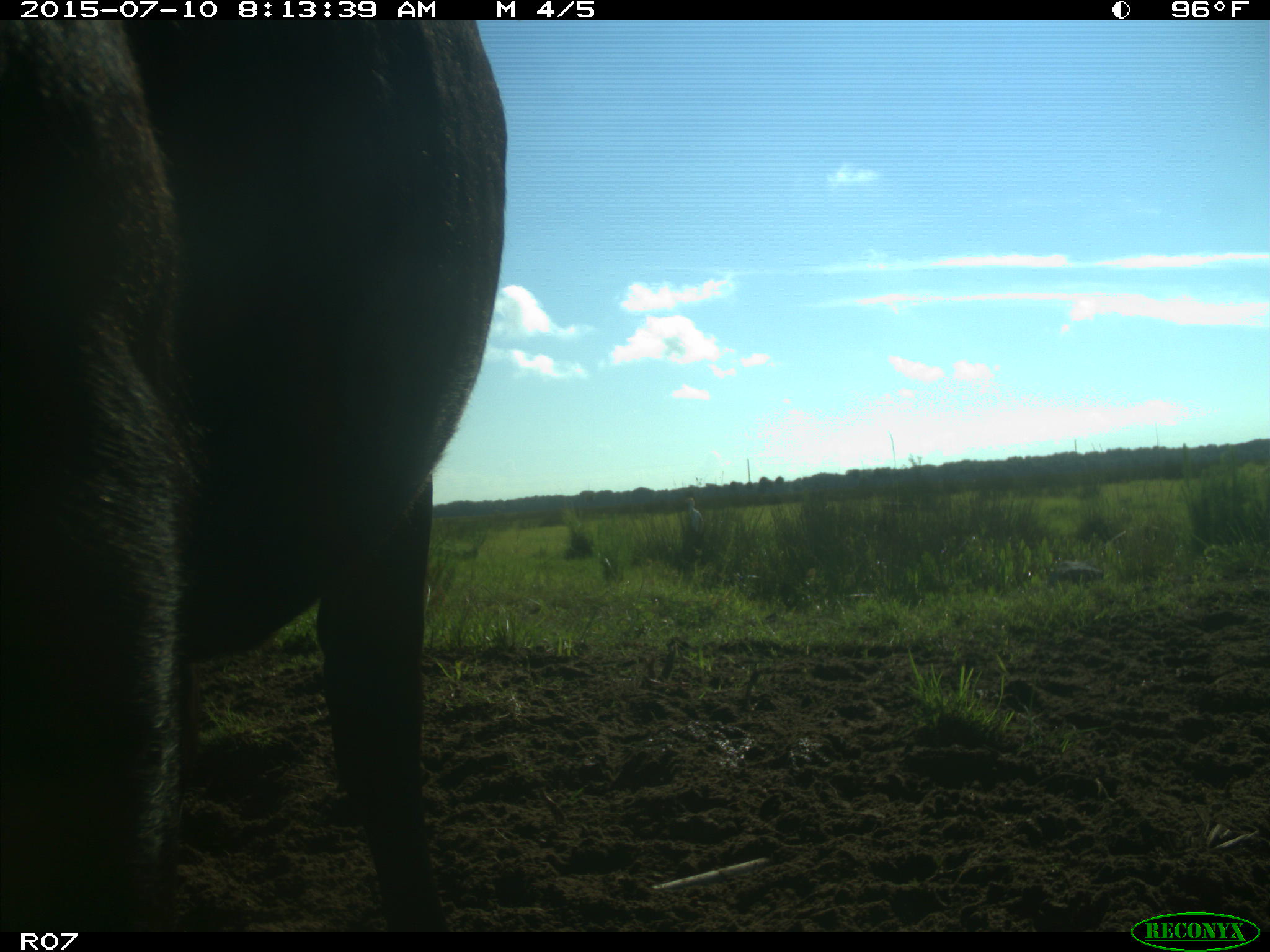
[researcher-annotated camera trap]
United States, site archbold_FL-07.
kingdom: Animalia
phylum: Chordata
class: Mammalia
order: Artiodactyla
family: Bovidae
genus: Bos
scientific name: Bos taurus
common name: domestic cow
Bos taurus (domestic cow).